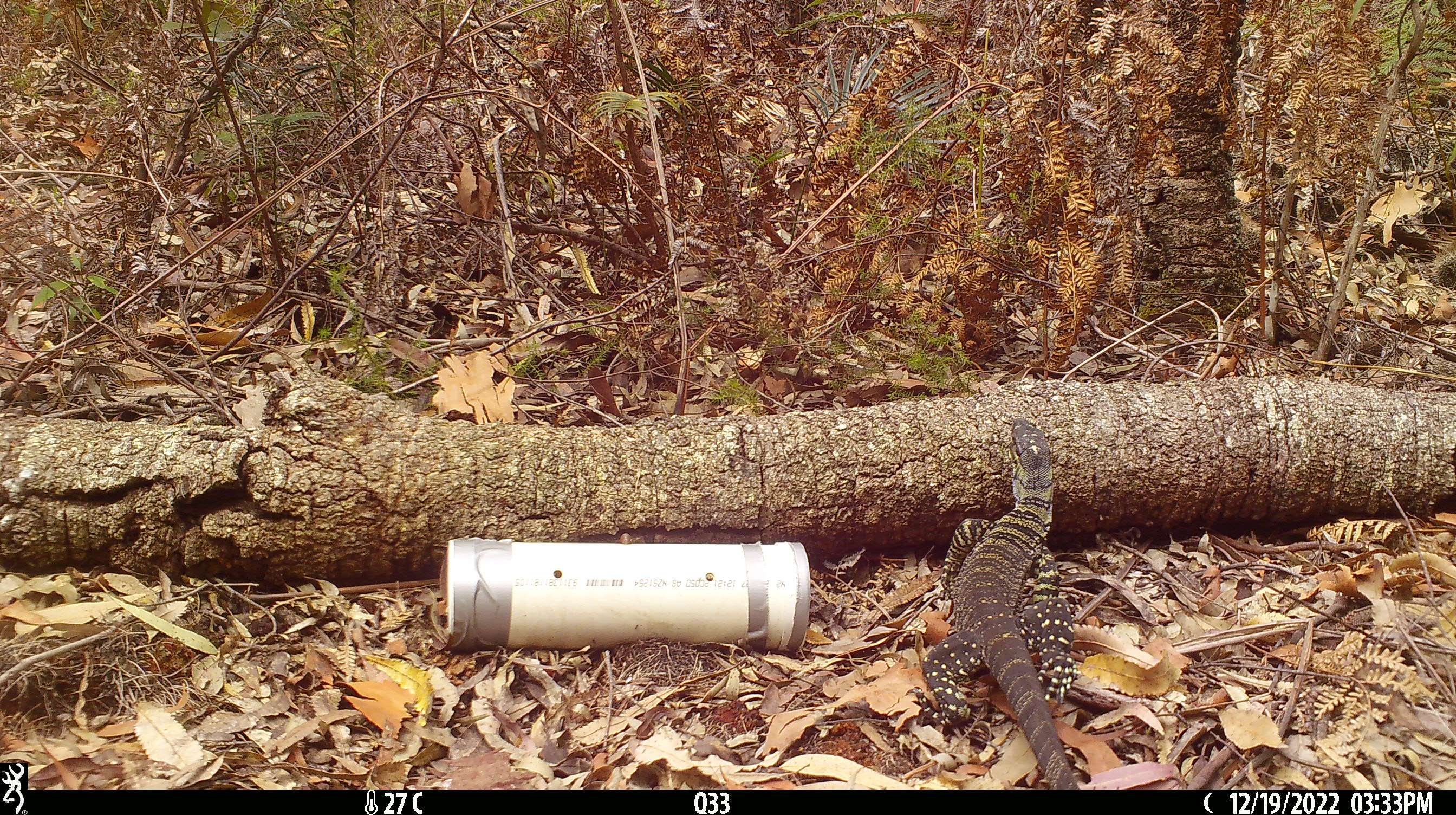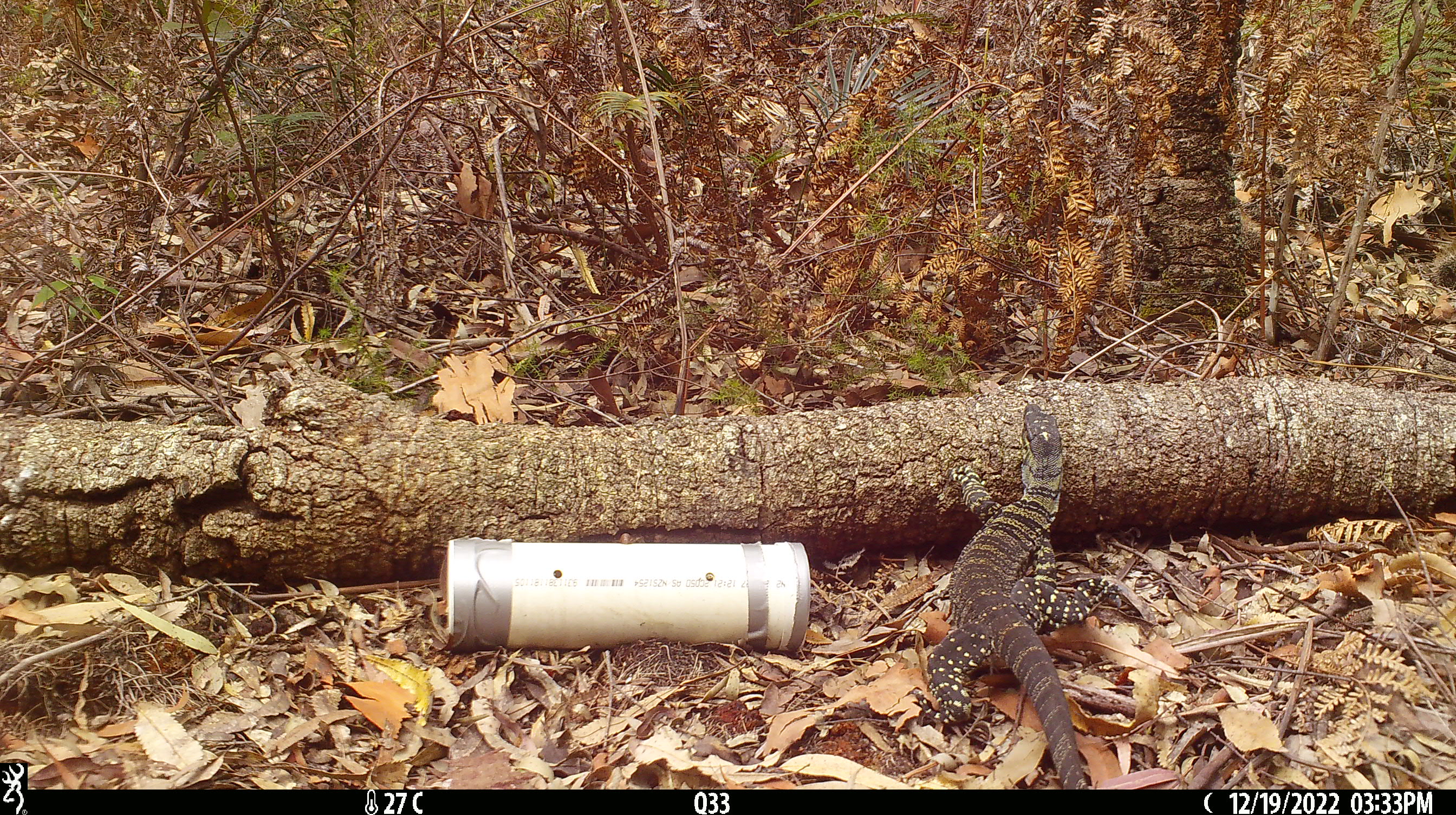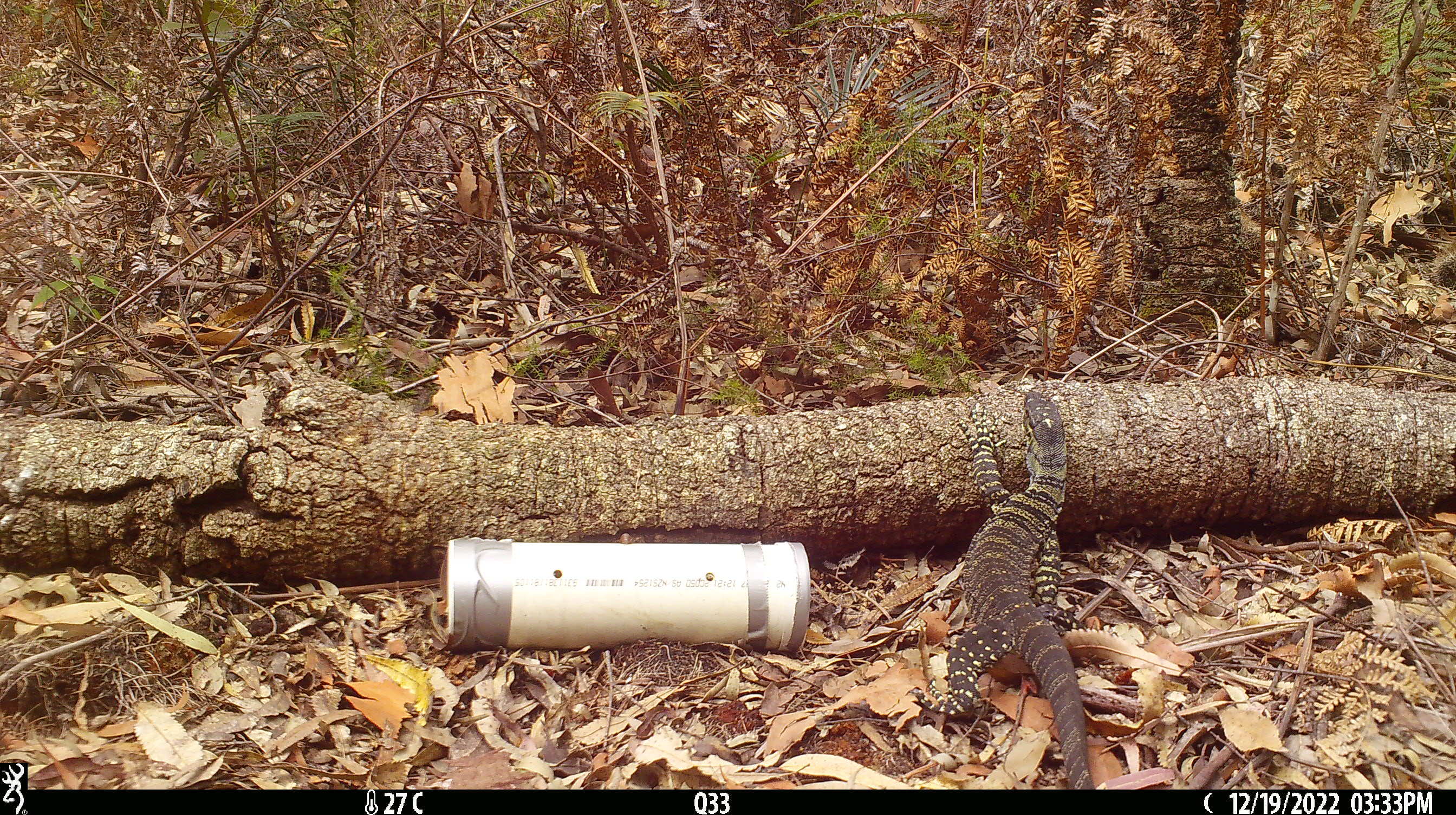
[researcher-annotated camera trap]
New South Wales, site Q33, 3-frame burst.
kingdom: Animalia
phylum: Chordata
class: Reptilia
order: Squamata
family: Varanidae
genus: Varanus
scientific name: Varanus varius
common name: lace monitor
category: goanna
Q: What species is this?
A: Goanna (lace monitor) (Varanus varius).